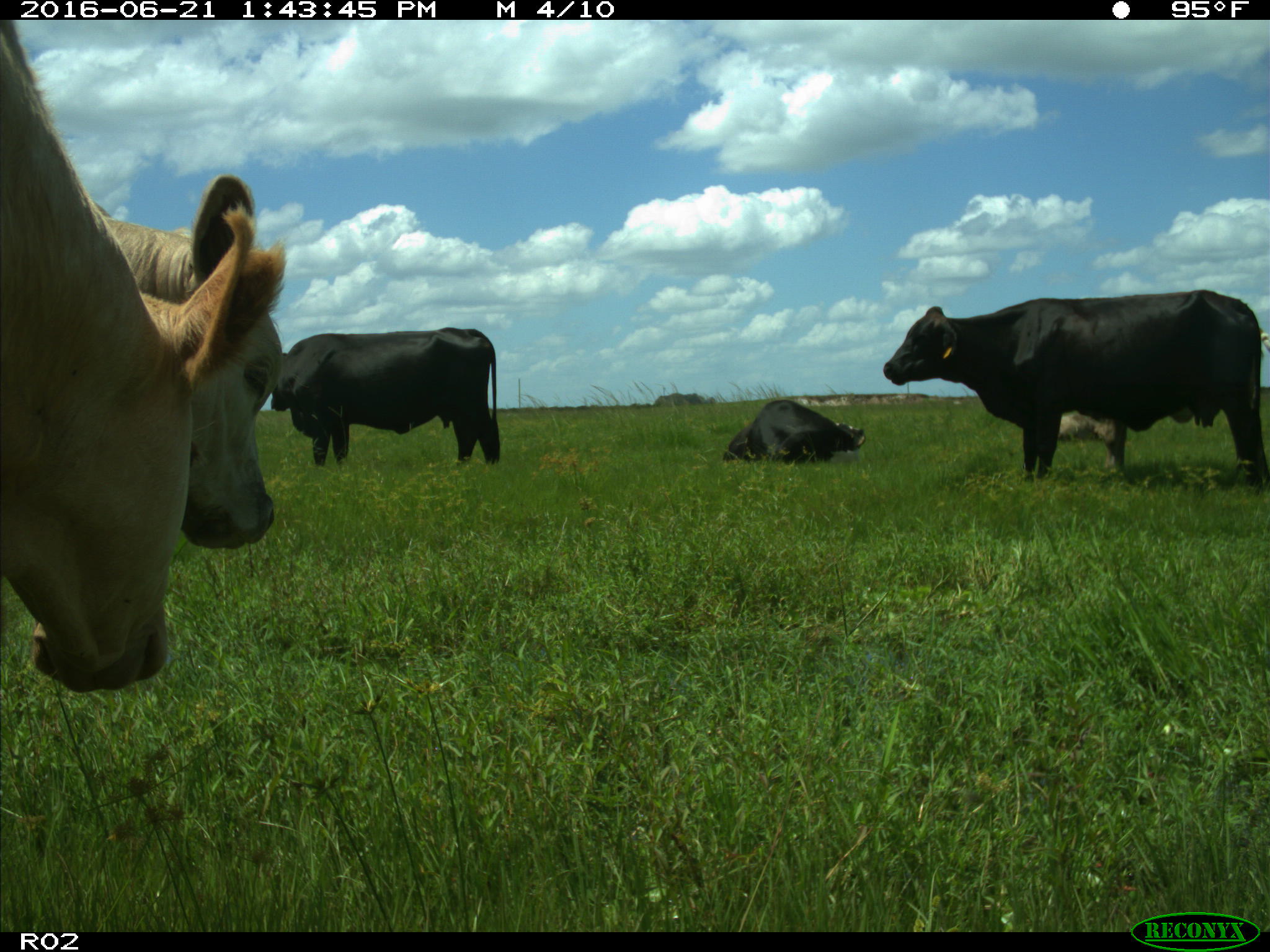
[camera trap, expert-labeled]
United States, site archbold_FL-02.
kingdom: Animalia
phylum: Chordata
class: Mammalia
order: Artiodactyla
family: Bovidae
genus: Bos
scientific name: Bos taurus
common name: domestic cow